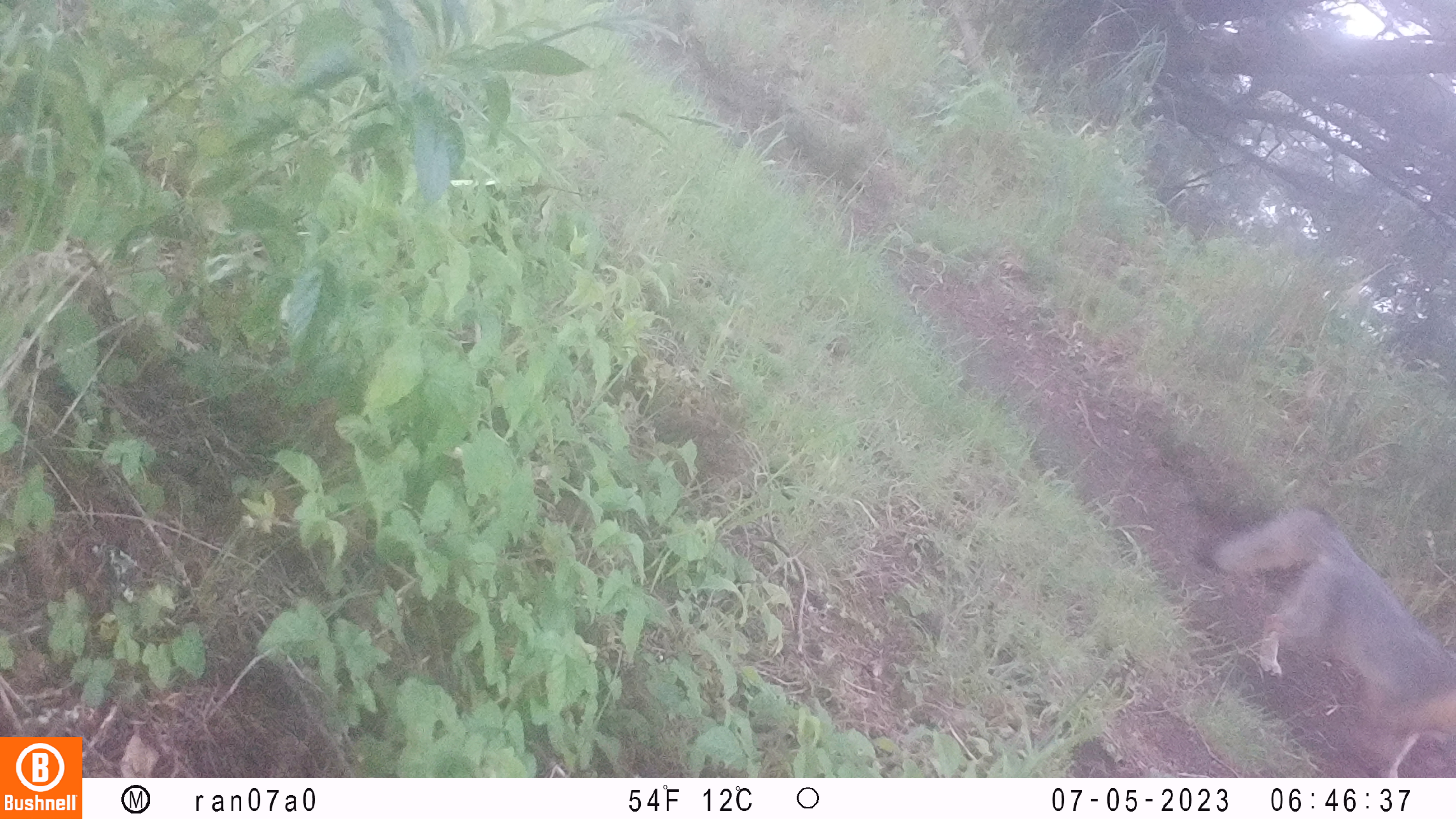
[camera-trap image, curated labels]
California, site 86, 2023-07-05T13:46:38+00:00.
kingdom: Animalia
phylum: Chordata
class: Mammalia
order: Carnivora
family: Canidae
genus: Urocyon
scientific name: Urocyon cinereoargenteus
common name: gray fox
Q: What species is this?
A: Gray fox (Urocyon cinereoargenteus).